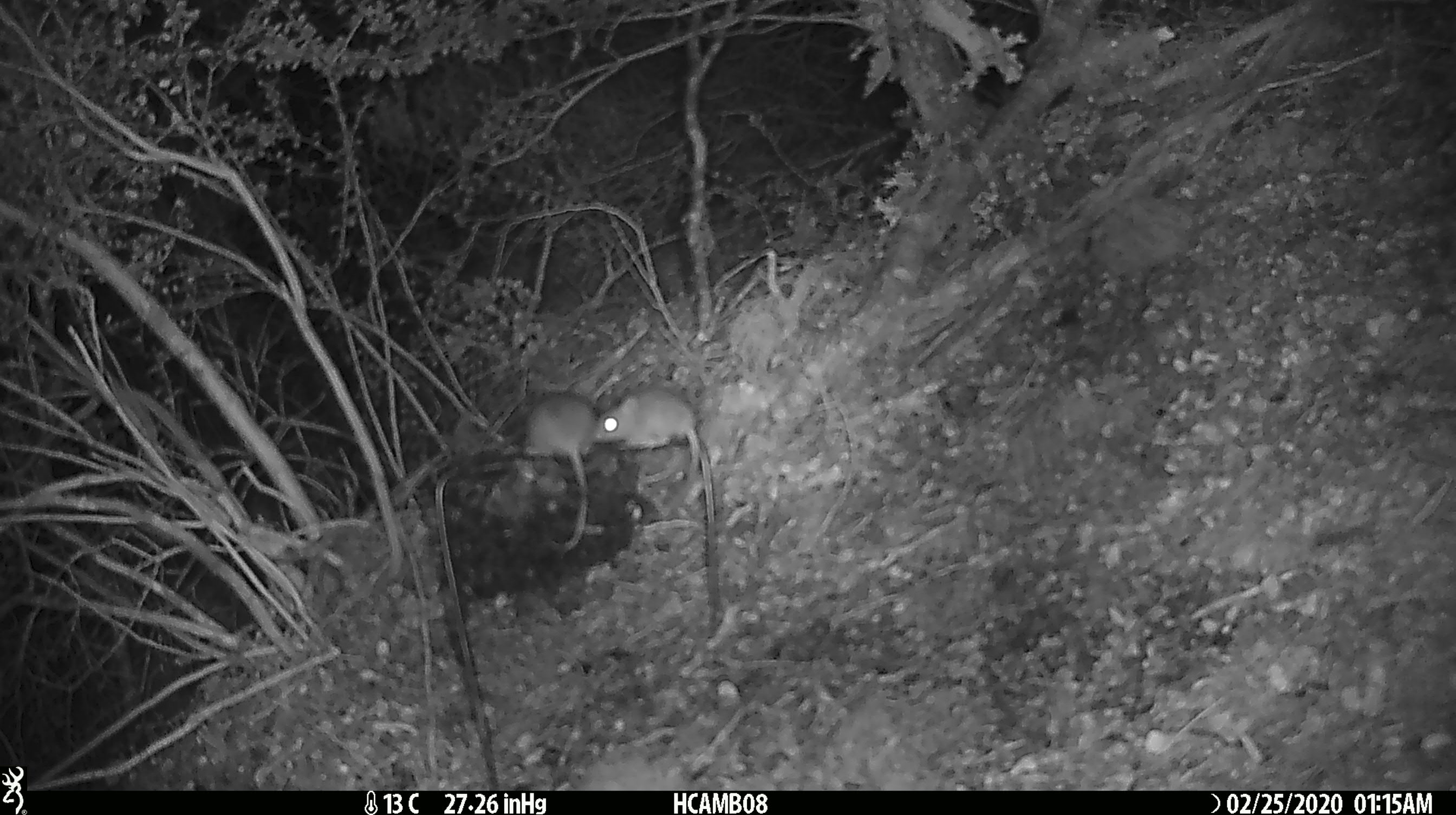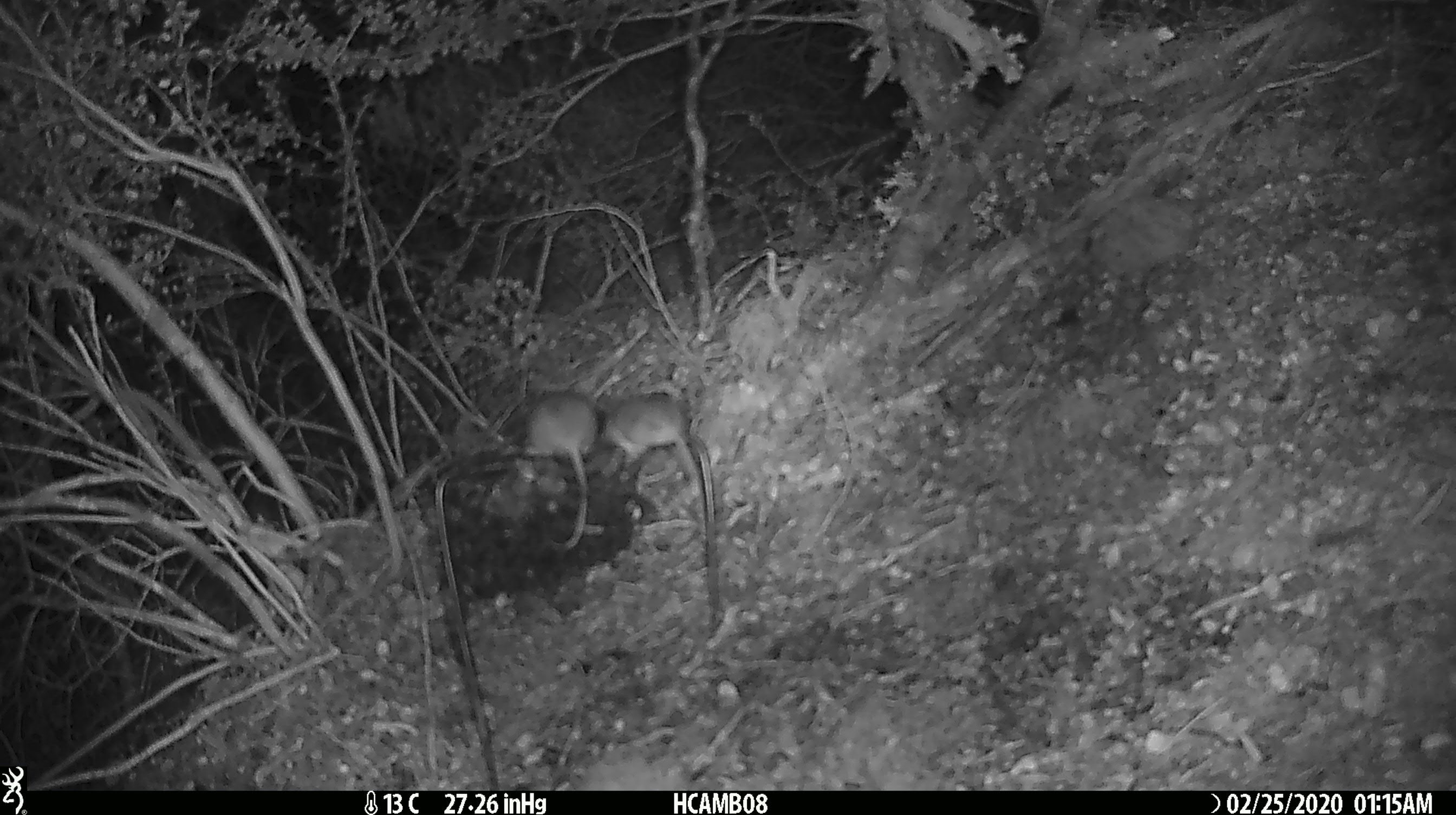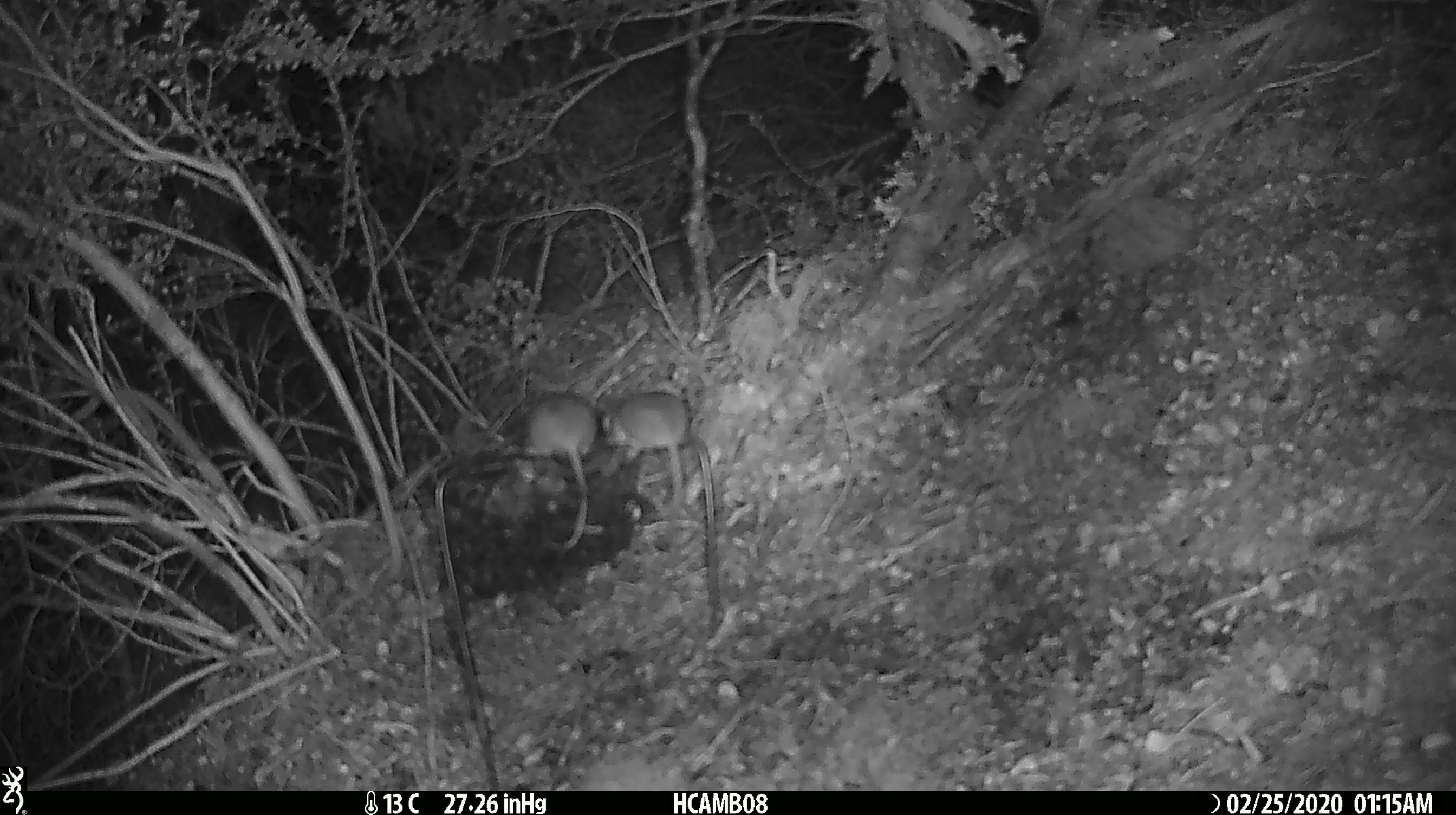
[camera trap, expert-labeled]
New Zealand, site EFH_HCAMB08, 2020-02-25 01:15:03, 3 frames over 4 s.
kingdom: Animalia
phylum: Chordata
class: Mammalia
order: Rodentia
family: Muridae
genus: Mus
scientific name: Mus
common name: mouse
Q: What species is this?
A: Mouse (Mus).